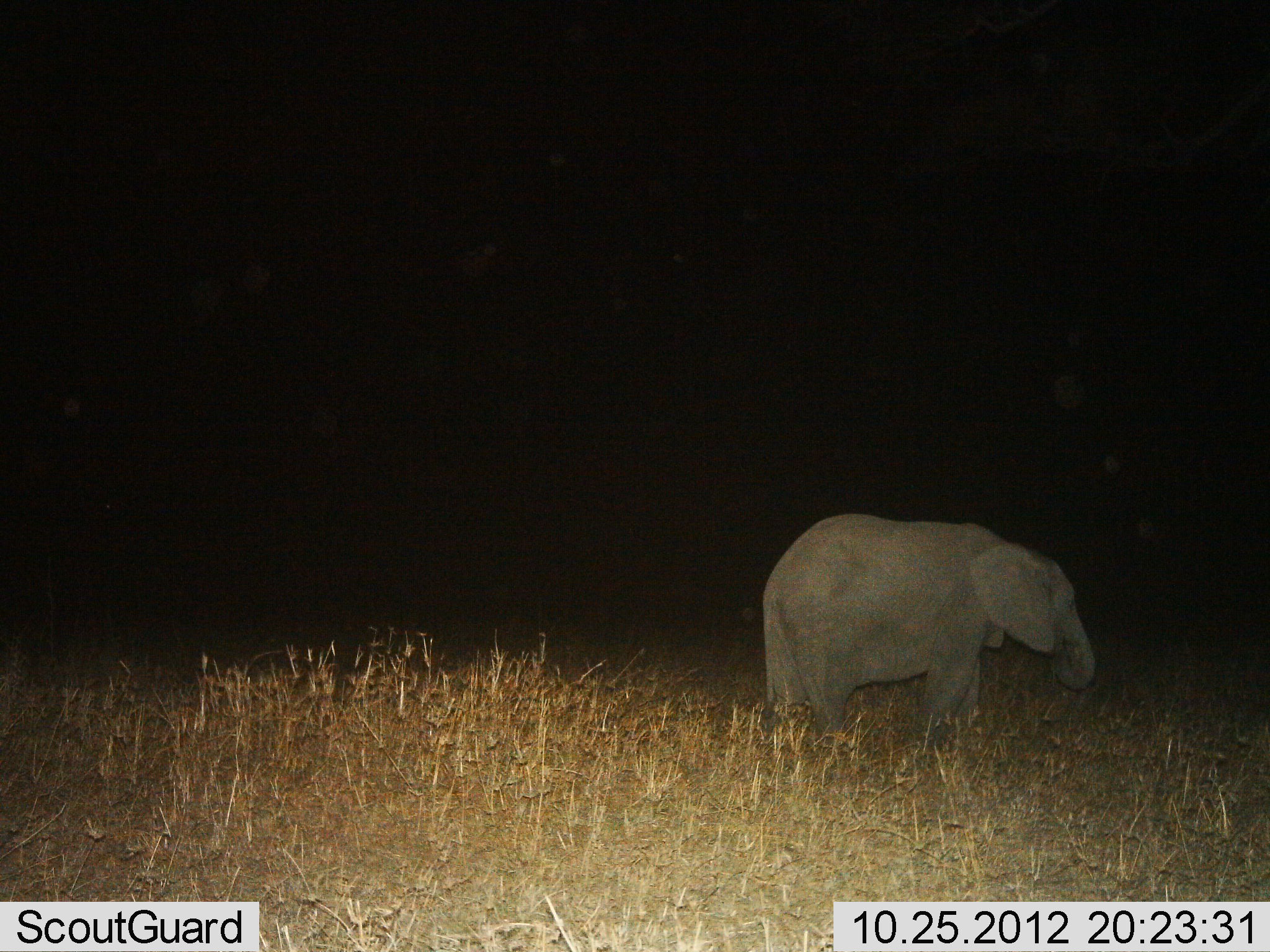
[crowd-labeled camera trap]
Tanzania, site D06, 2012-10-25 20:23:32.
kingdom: Animalia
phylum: Chordata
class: Mammalia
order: Proboscidea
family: Elephantidae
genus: Loxodonta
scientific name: Loxodonta africana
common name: african bush elephant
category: elephant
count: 1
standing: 50%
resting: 0%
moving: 20%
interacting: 0%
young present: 30%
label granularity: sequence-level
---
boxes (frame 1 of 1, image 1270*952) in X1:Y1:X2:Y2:
animal: 758:512:1096:761